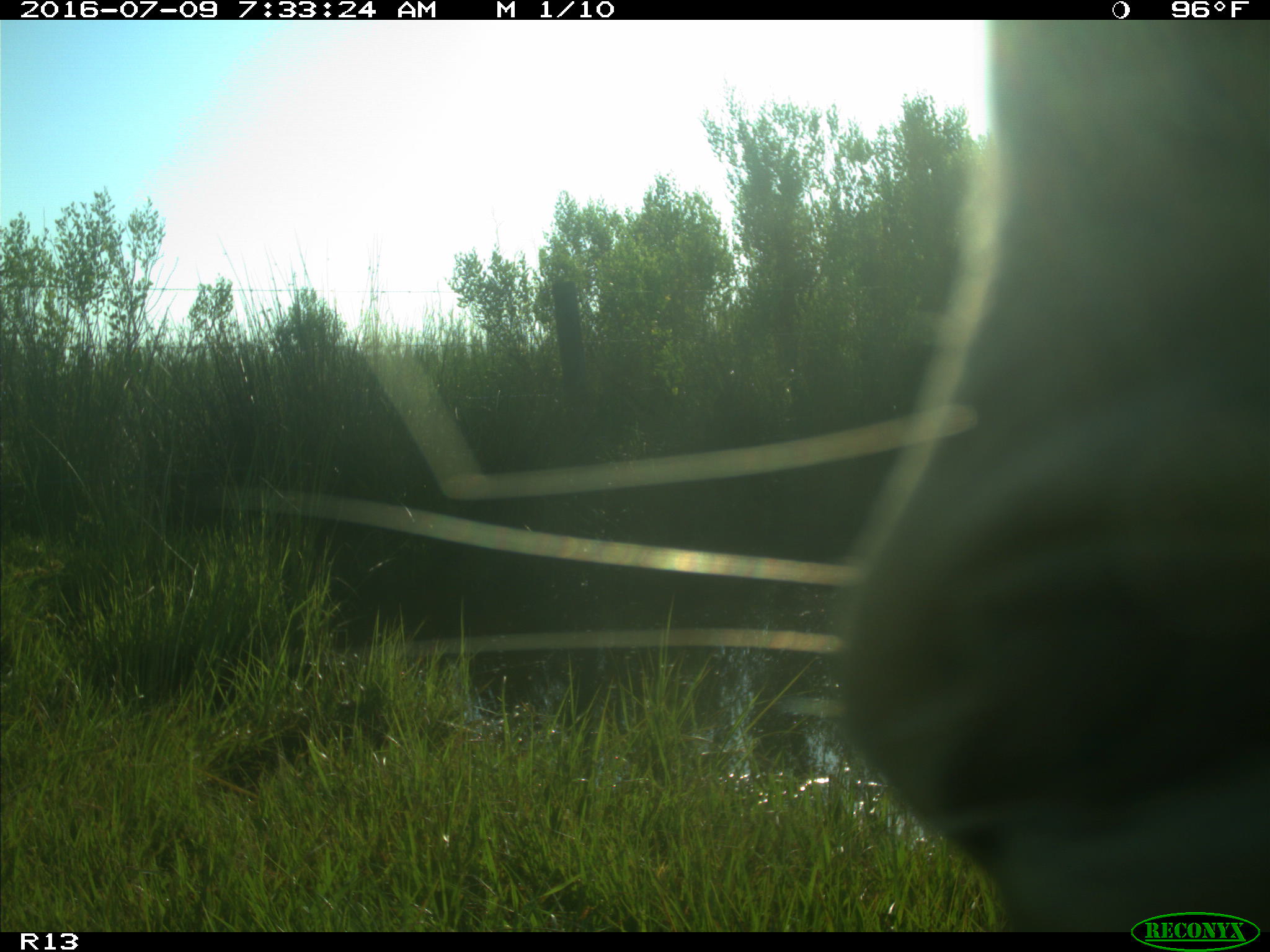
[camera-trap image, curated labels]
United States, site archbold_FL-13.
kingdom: Animalia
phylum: Chordata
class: Mammalia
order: Artiodactyla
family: Bovidae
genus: Bos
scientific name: Bos taurus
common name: domestic cow